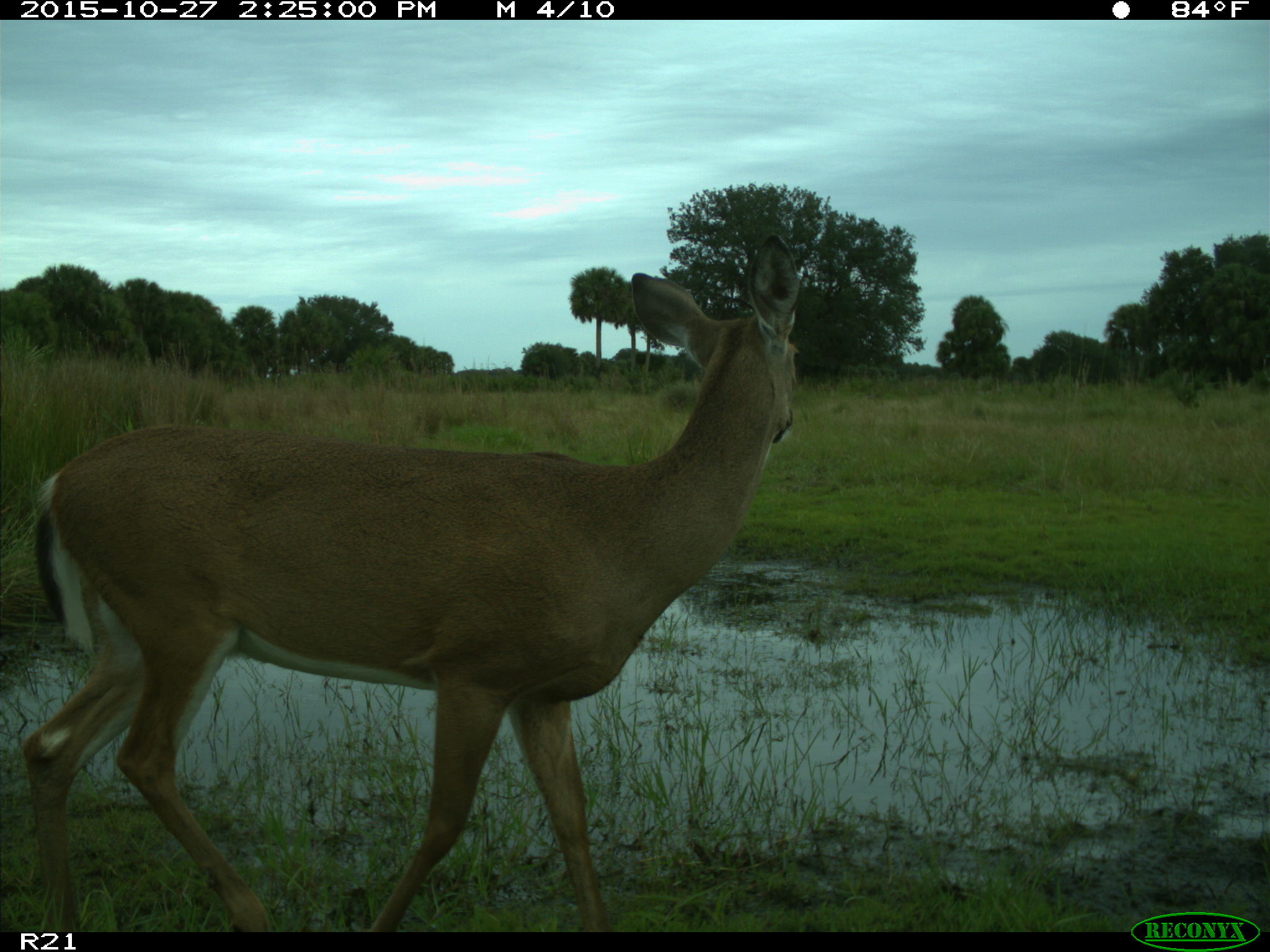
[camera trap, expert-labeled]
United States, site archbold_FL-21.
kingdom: Animalia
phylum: Chordata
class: Mammalia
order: Artiodactyla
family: Cervidae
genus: Odocoileus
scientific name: Odocoileus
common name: deer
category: unidentified deer